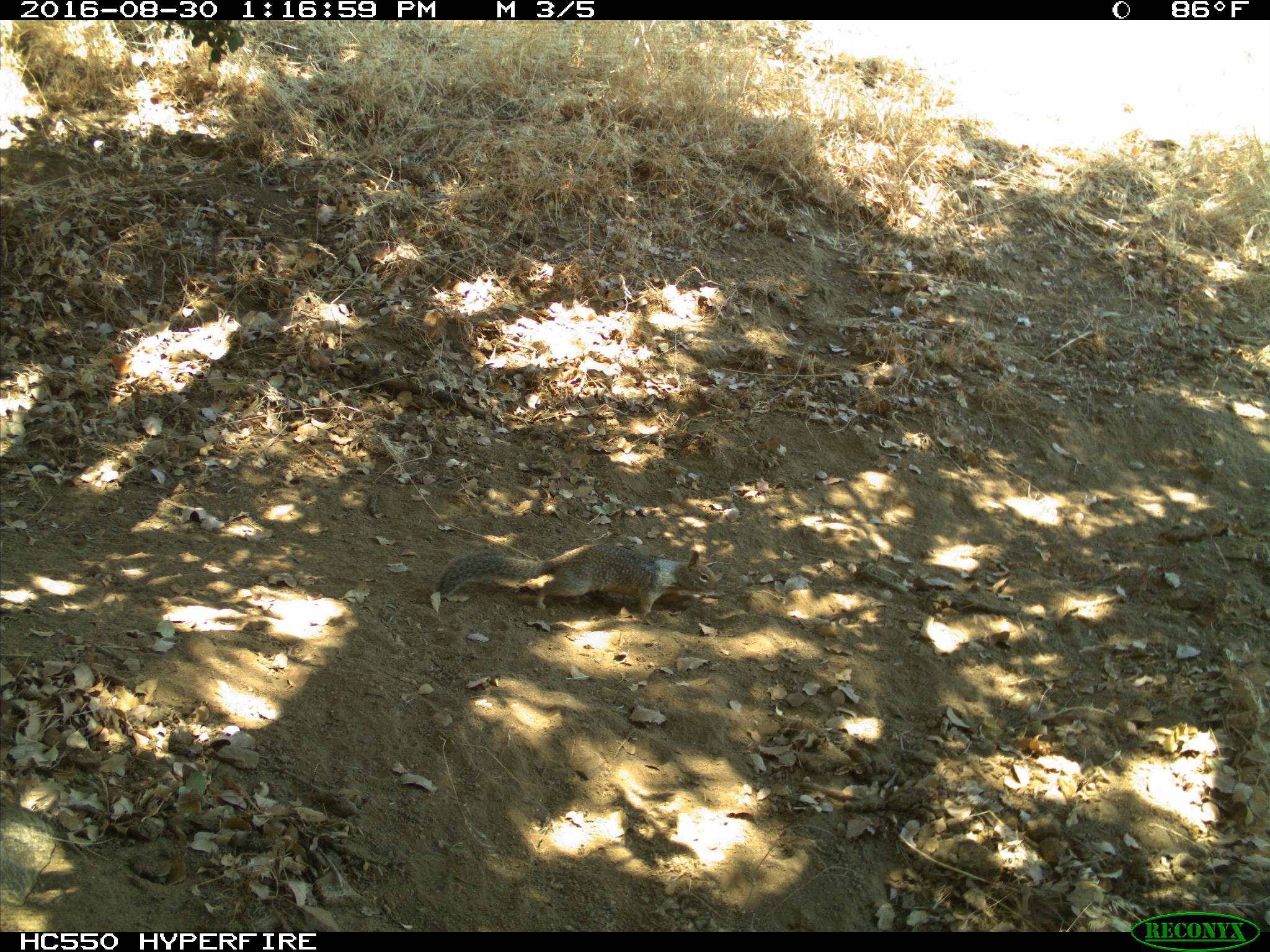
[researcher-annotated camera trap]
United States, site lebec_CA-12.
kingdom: Animalia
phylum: Chordata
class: Mammalia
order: Rodentia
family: Sciuridae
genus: Otospermophilus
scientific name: Otospermophilus beecheyi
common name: california ground squirrel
Otospermophilus beecheyi (california ground squirrel).